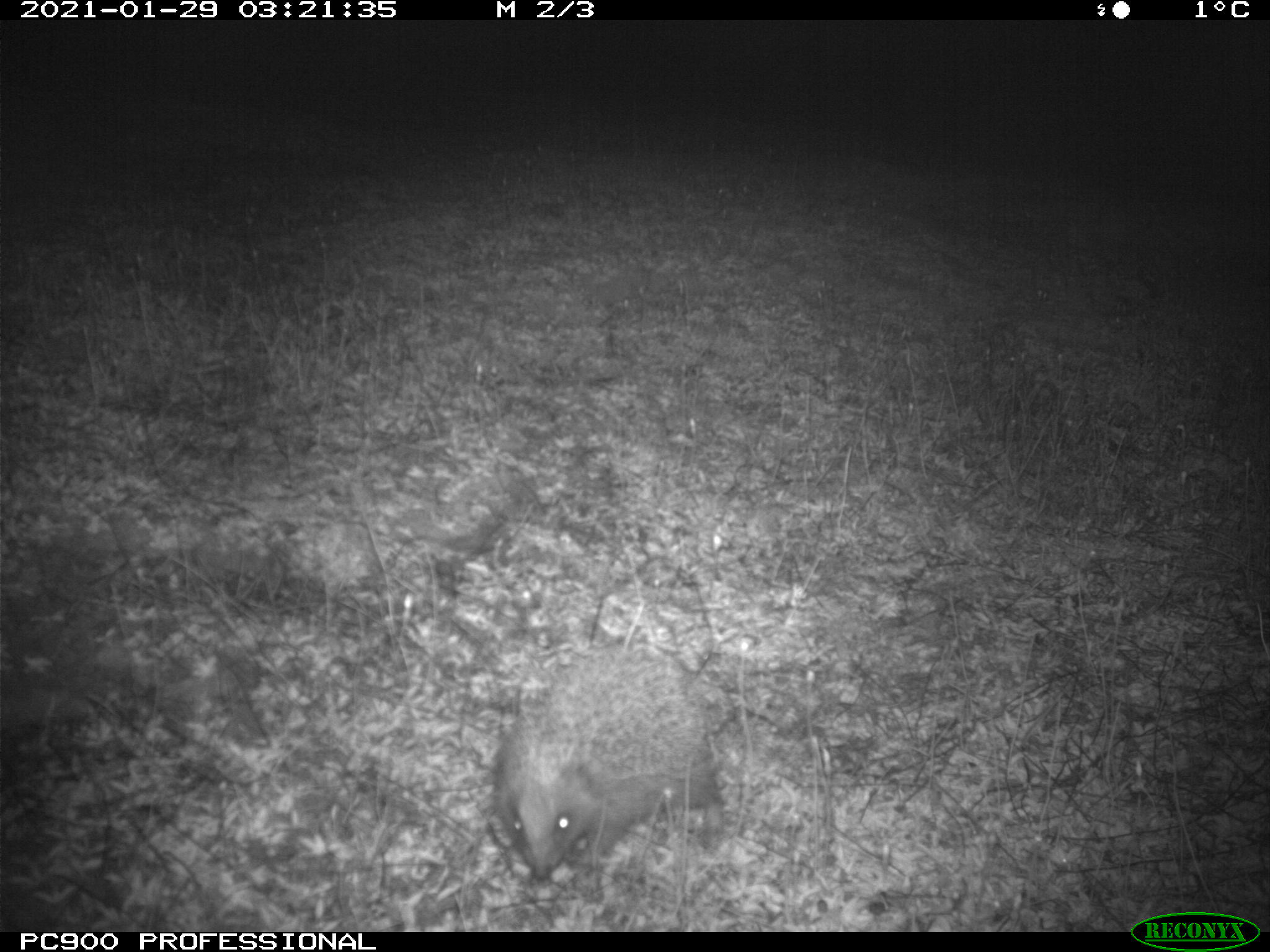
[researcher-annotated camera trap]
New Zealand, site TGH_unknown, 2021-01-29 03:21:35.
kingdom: Animalia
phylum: Chordata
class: Mammalia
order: Eulipotyphla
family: Erinaceidae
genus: Erinaceus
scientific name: Erinaceus europaeus europaeus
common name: european hedgehog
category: hedgehog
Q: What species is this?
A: Hedgehog (european hedgehog) (Erinaceus europaeus europaeus).